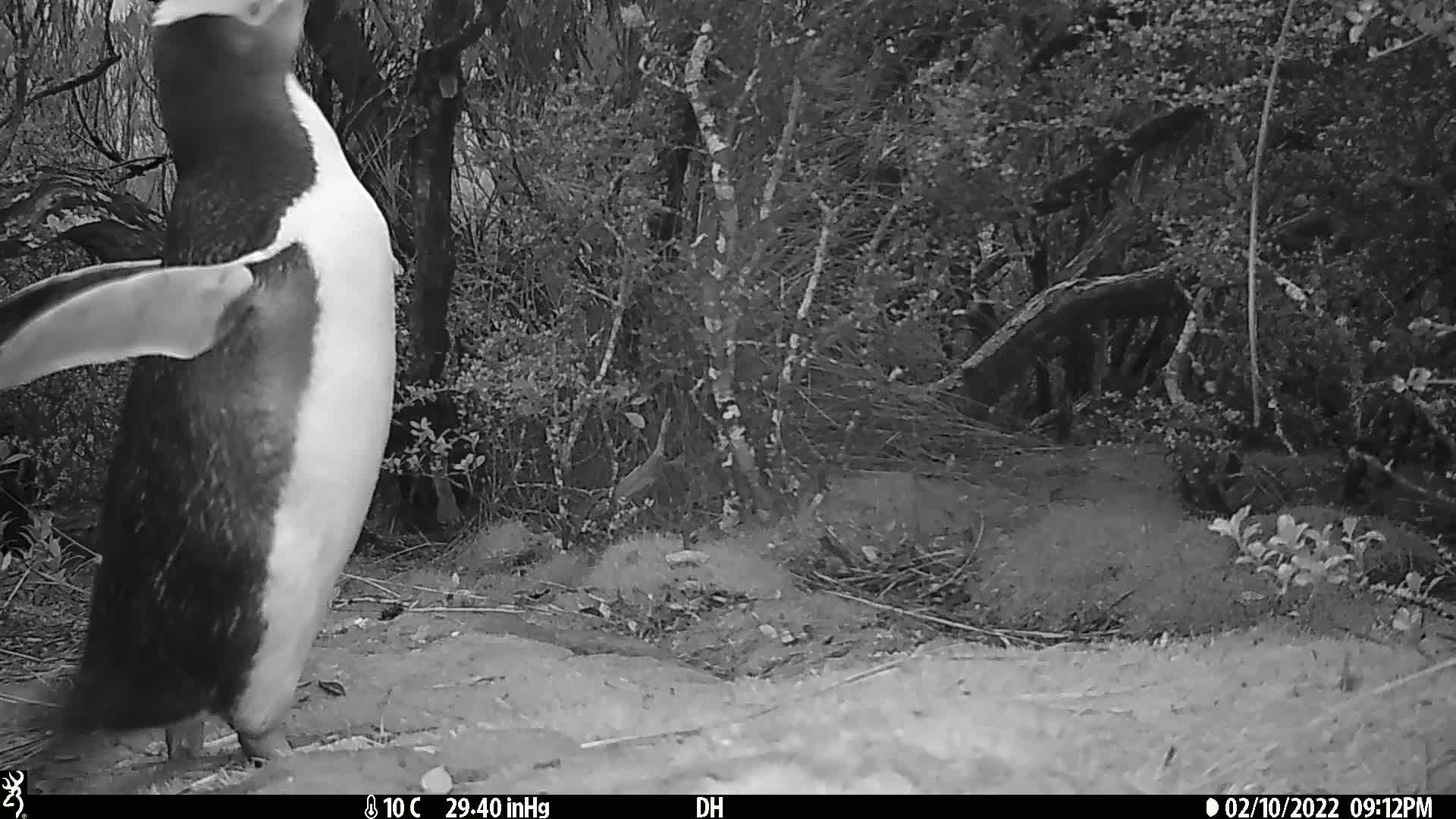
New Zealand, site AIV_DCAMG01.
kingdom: Animalia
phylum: Chordata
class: Aves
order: Sphenisciformes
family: Spheniscidae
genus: Megadyptes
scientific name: Megadyptes antipodes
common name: yellow-eyed penguin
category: yellow eyed penguin